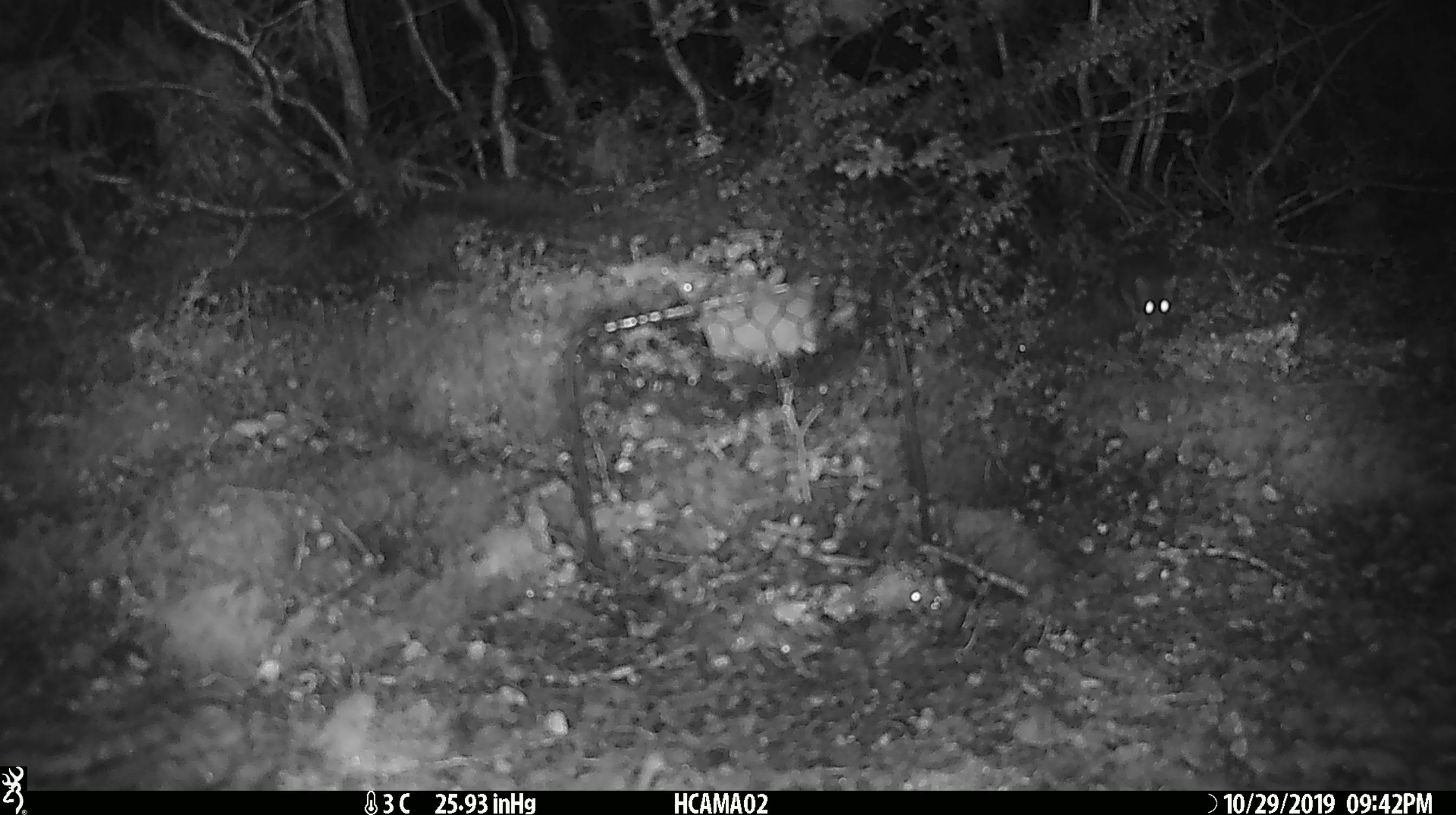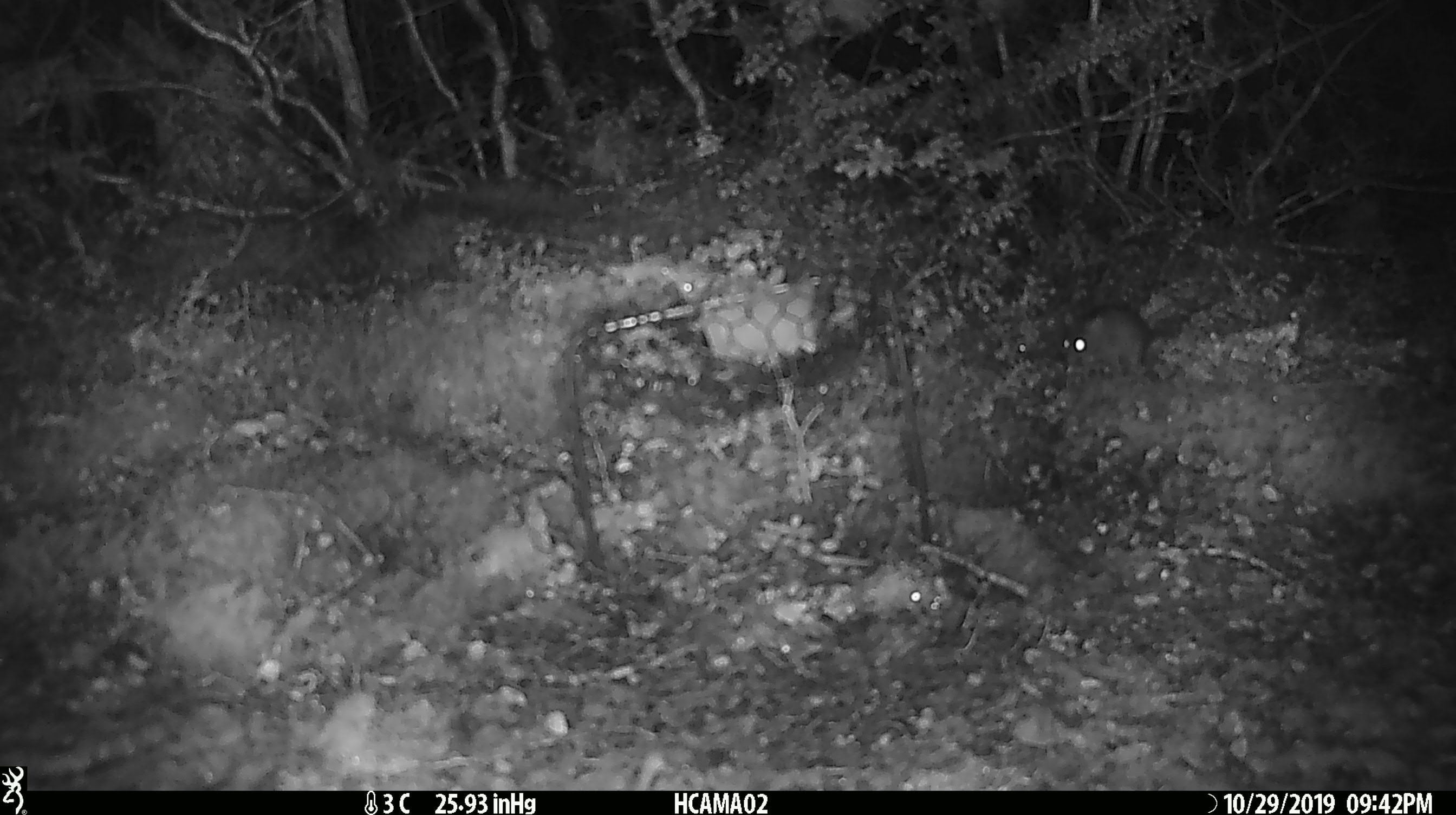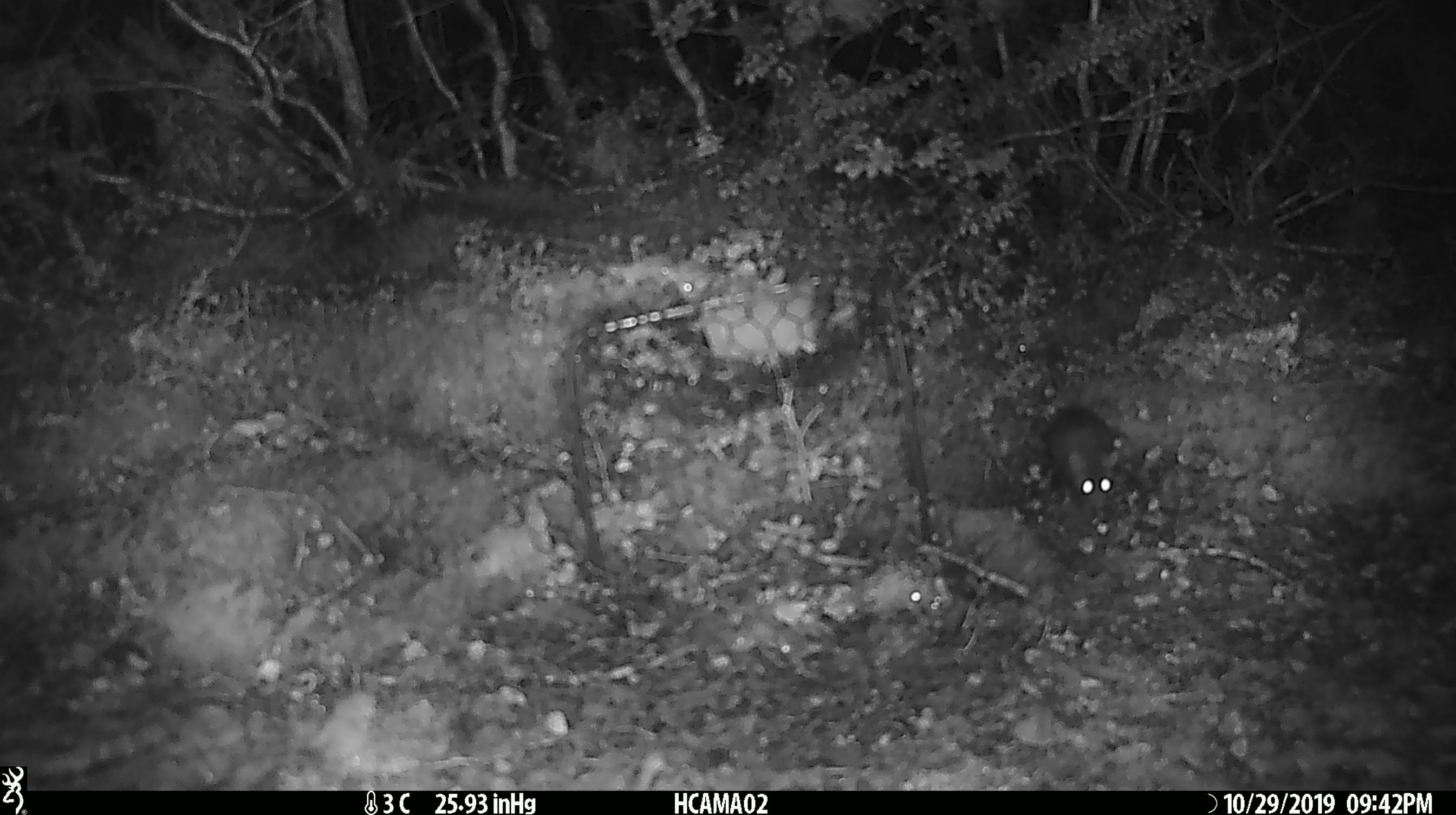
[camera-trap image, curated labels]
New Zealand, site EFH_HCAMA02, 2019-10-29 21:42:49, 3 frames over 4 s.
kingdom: Animalia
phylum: Chordata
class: Mammalia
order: Rodentia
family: Muridae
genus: Mus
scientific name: Mus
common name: mouse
Mouse (Mus).